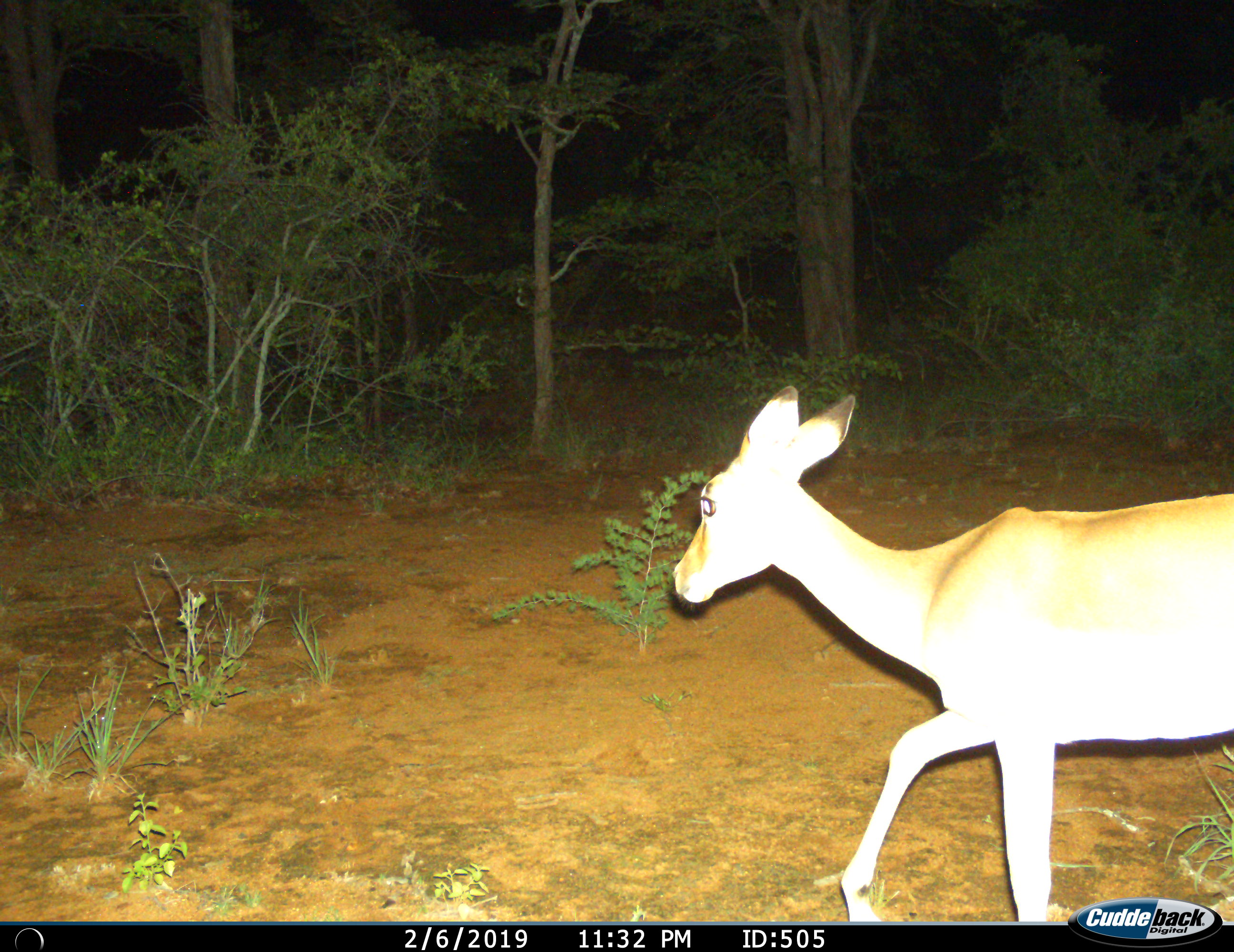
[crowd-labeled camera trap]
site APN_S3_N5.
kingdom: Animalia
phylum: Chordata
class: Mammalia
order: Artiodactyla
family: Bovidae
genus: Aepyceros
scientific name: Aepyceros melampus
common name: impala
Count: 1.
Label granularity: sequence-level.